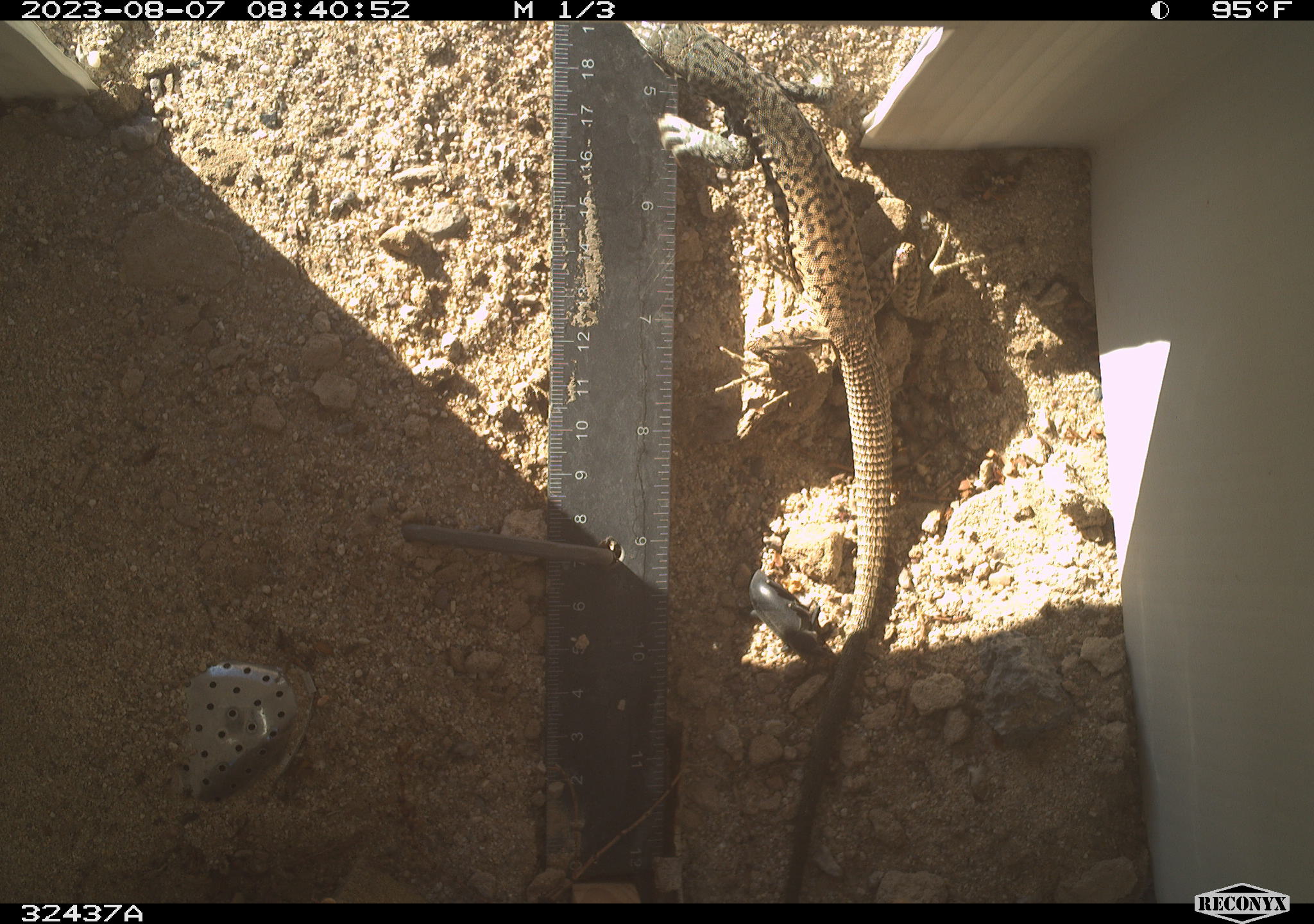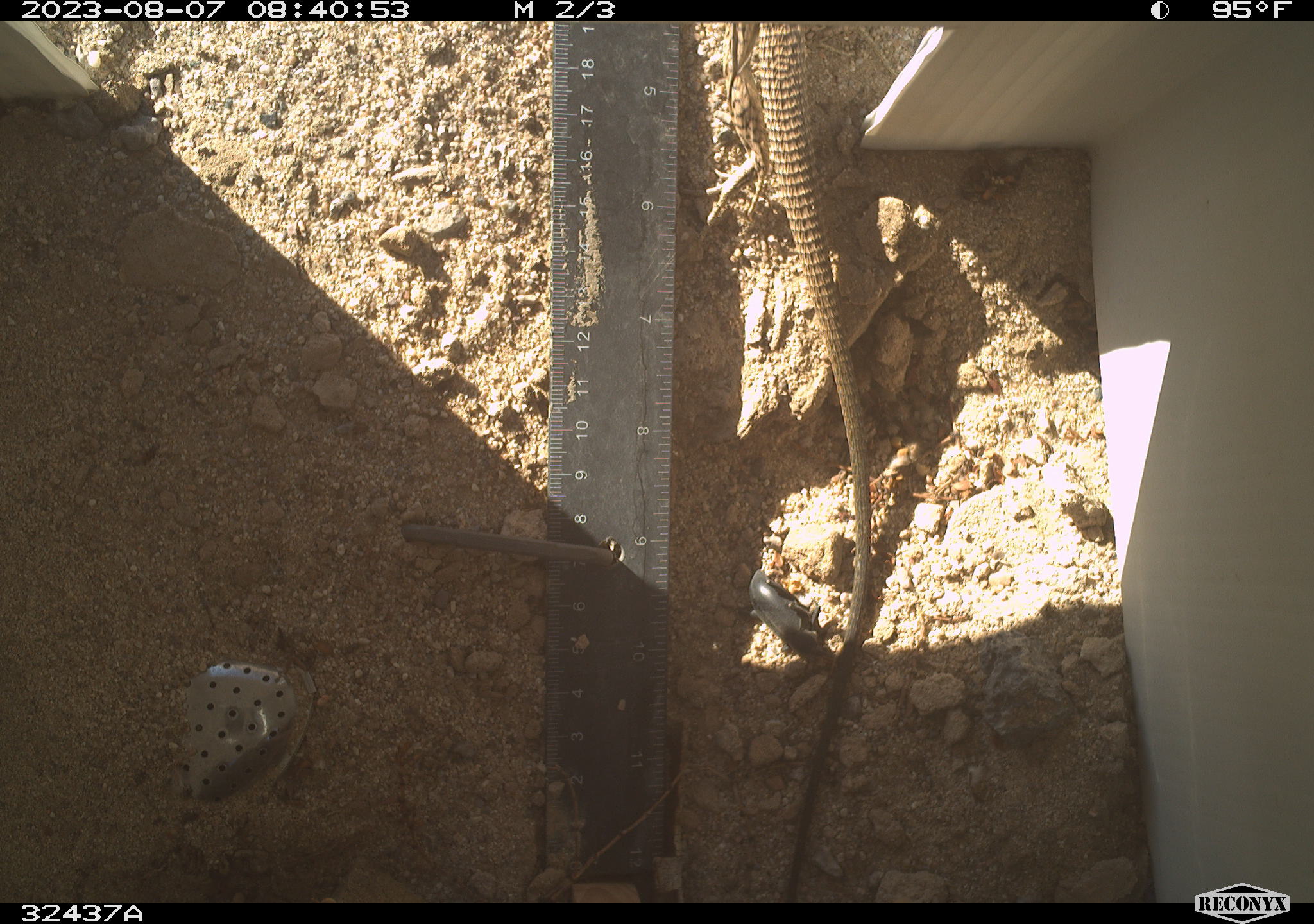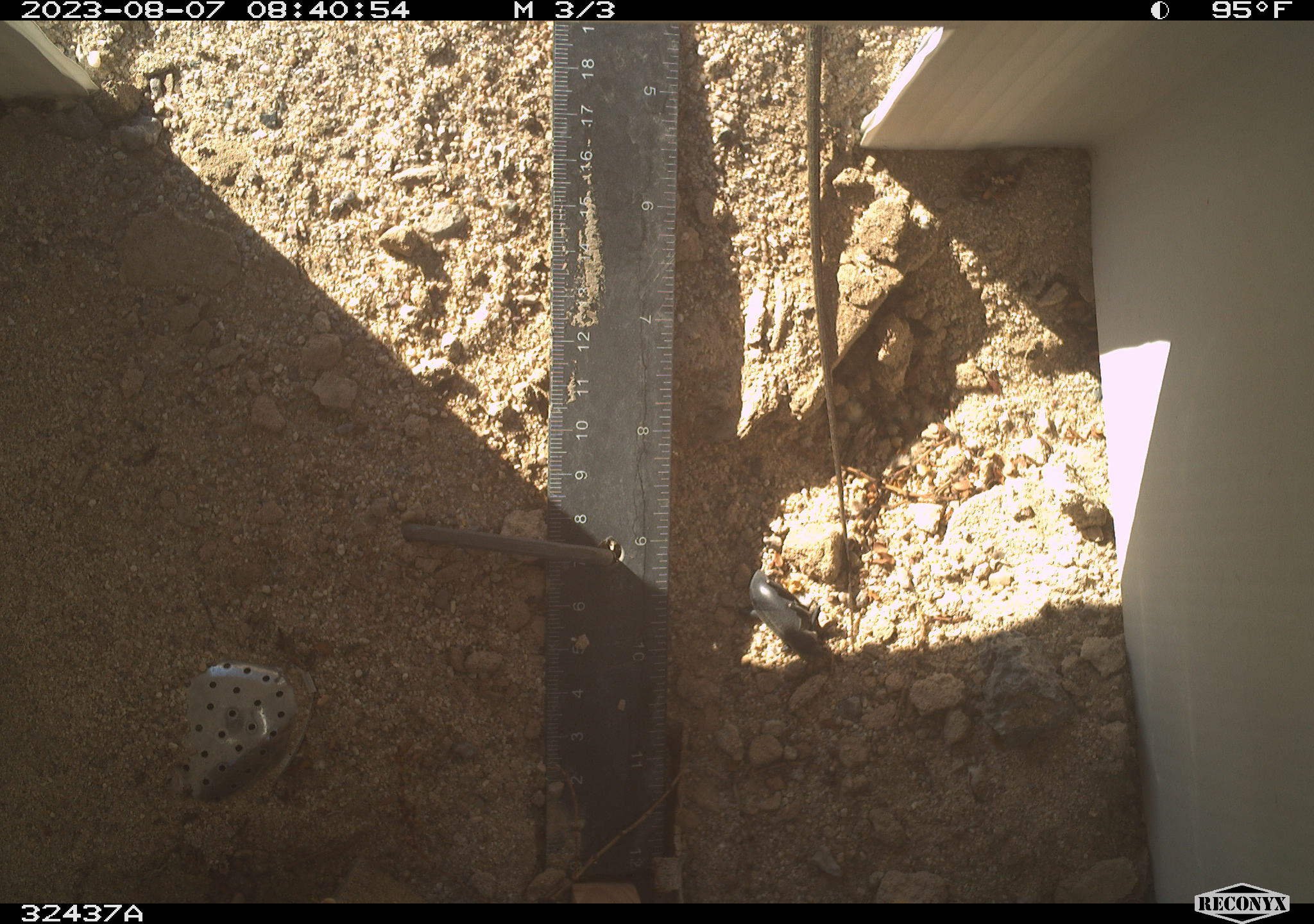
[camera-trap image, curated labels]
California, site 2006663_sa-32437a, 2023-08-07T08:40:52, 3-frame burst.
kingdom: Animalia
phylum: Chordata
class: Reptilia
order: Squamata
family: Teiidae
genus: Aspidoscelis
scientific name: Aspidoscelis tigris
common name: western whiptail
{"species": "western whiptail (Aspidoscelis tigris)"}